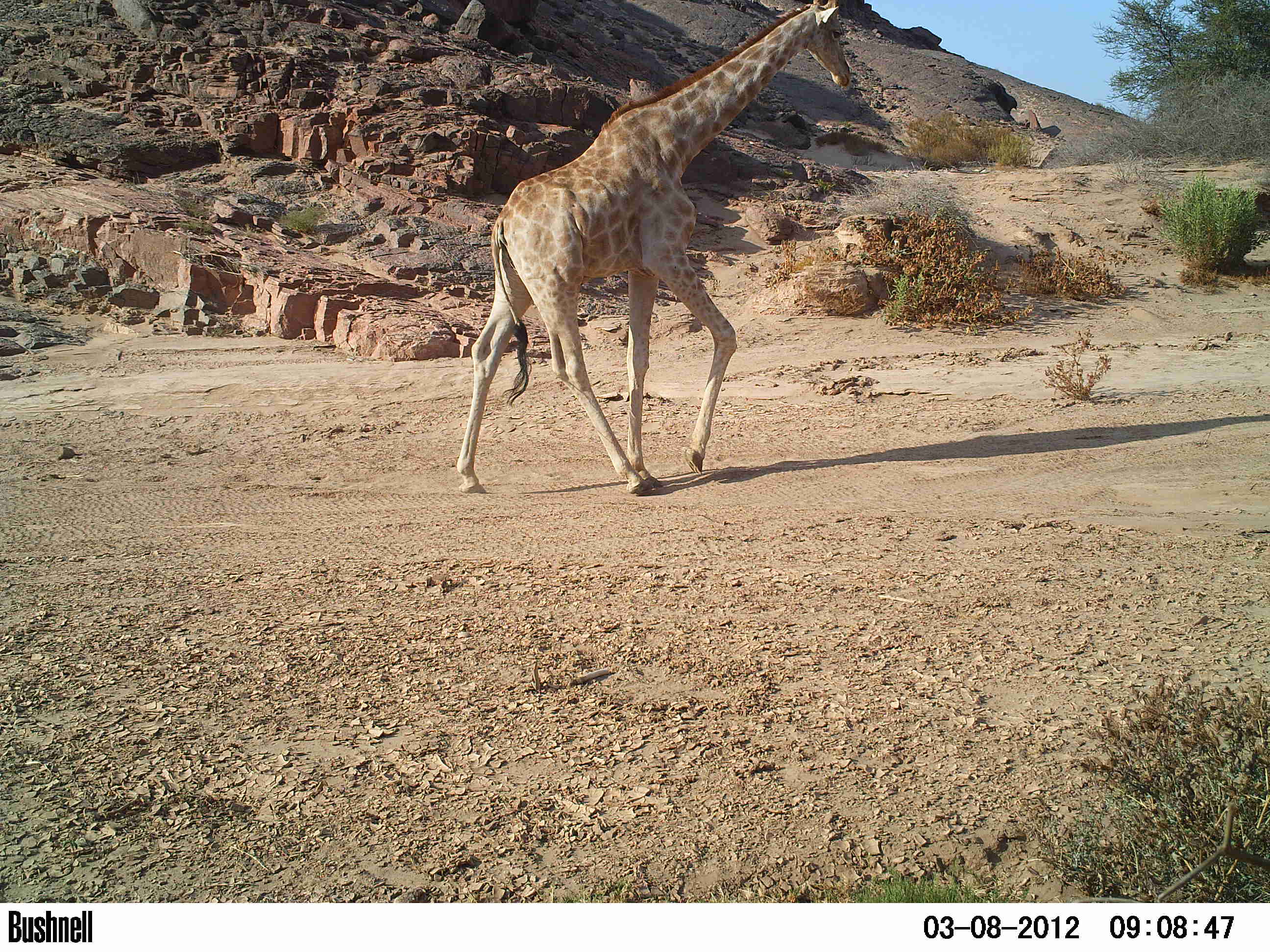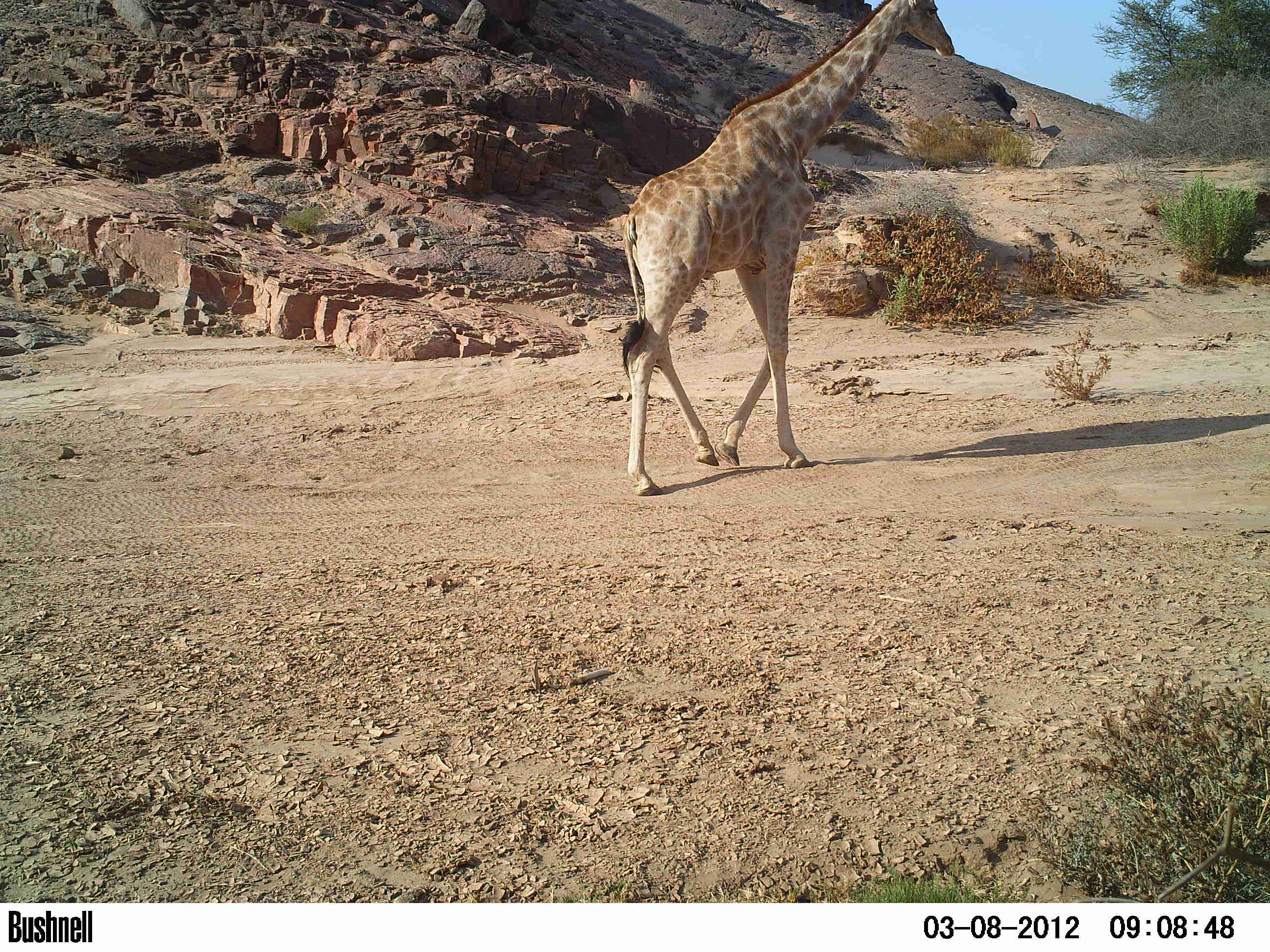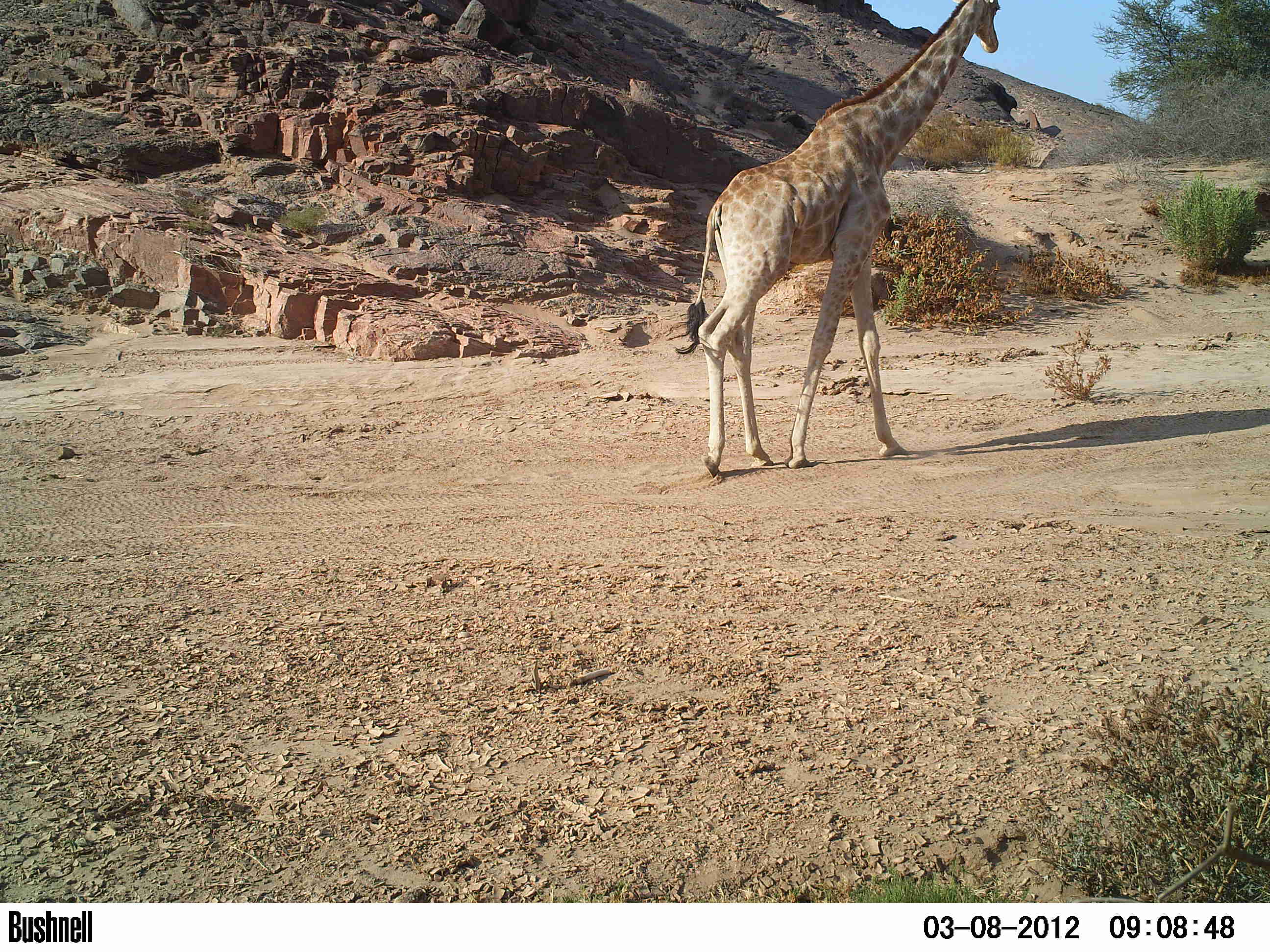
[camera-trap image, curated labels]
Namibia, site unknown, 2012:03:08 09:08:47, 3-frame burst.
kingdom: Animalia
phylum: Chordata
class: Mammalia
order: Artiodactyla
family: Giraffidae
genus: Giraffa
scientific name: Giraffa camelopardalis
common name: giraffe